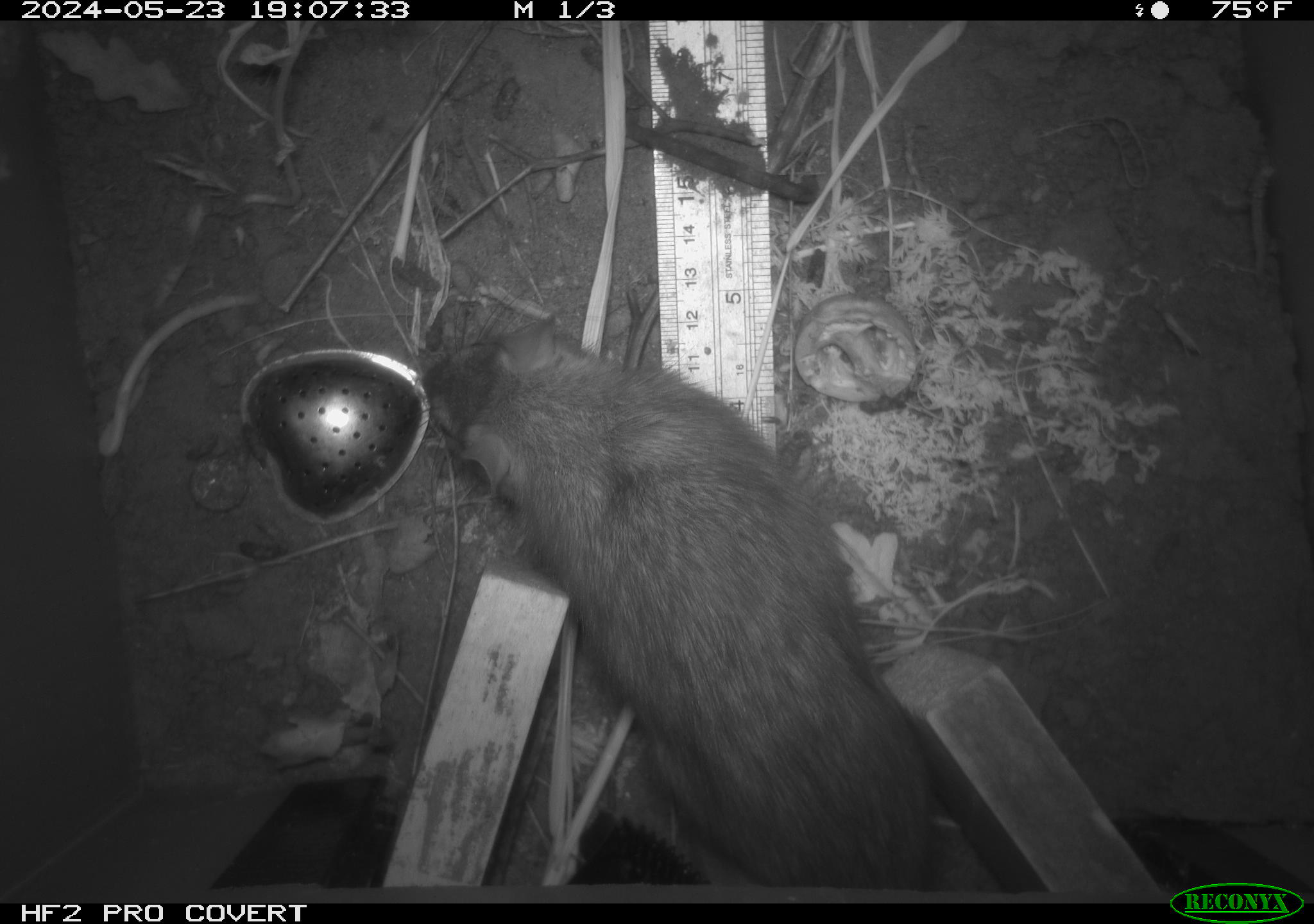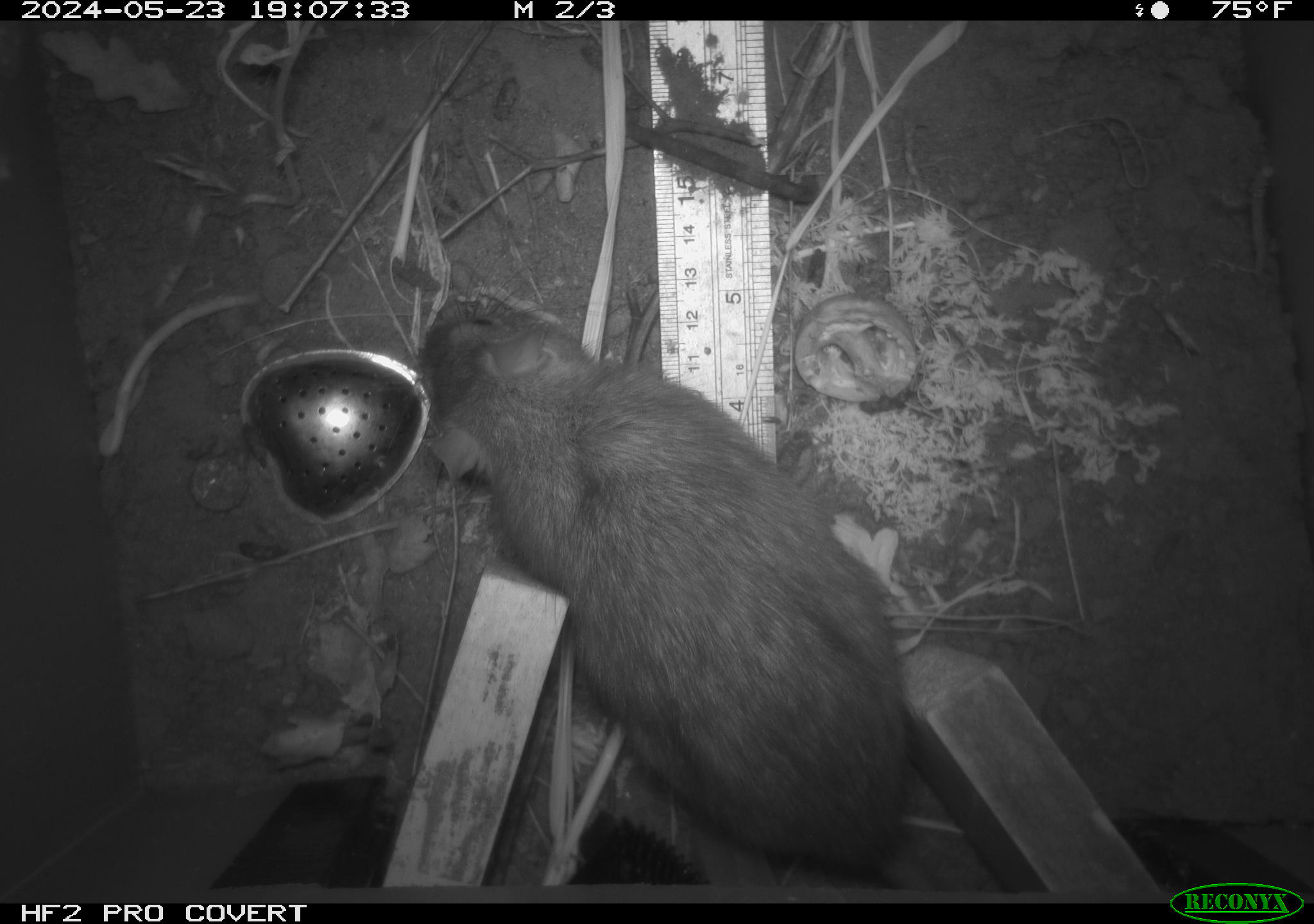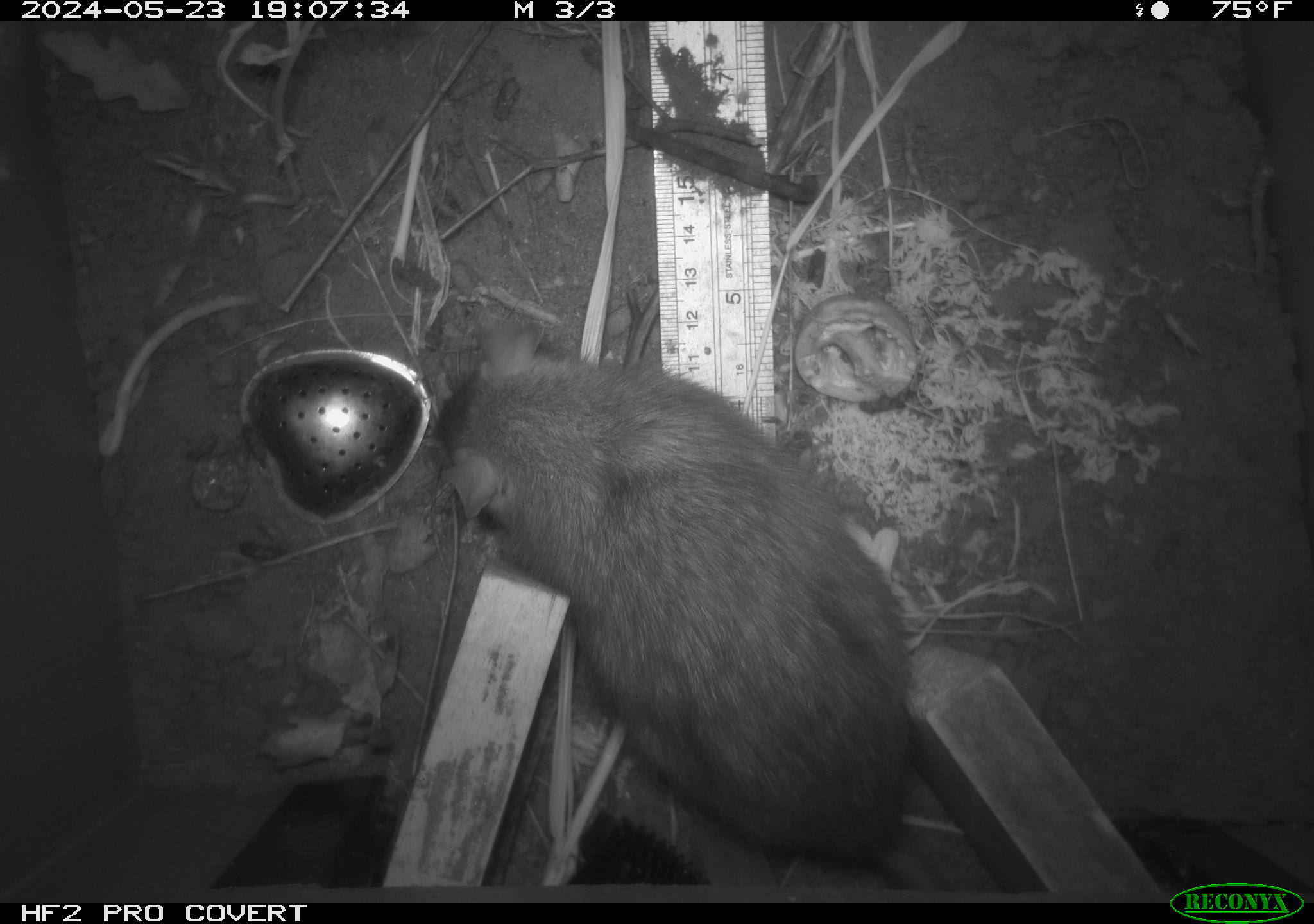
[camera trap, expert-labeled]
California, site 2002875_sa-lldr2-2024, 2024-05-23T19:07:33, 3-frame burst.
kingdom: Animalia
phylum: Chordata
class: Mammalia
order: Rodentia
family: Muridae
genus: Rattus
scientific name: Rattus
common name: rat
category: rattus species